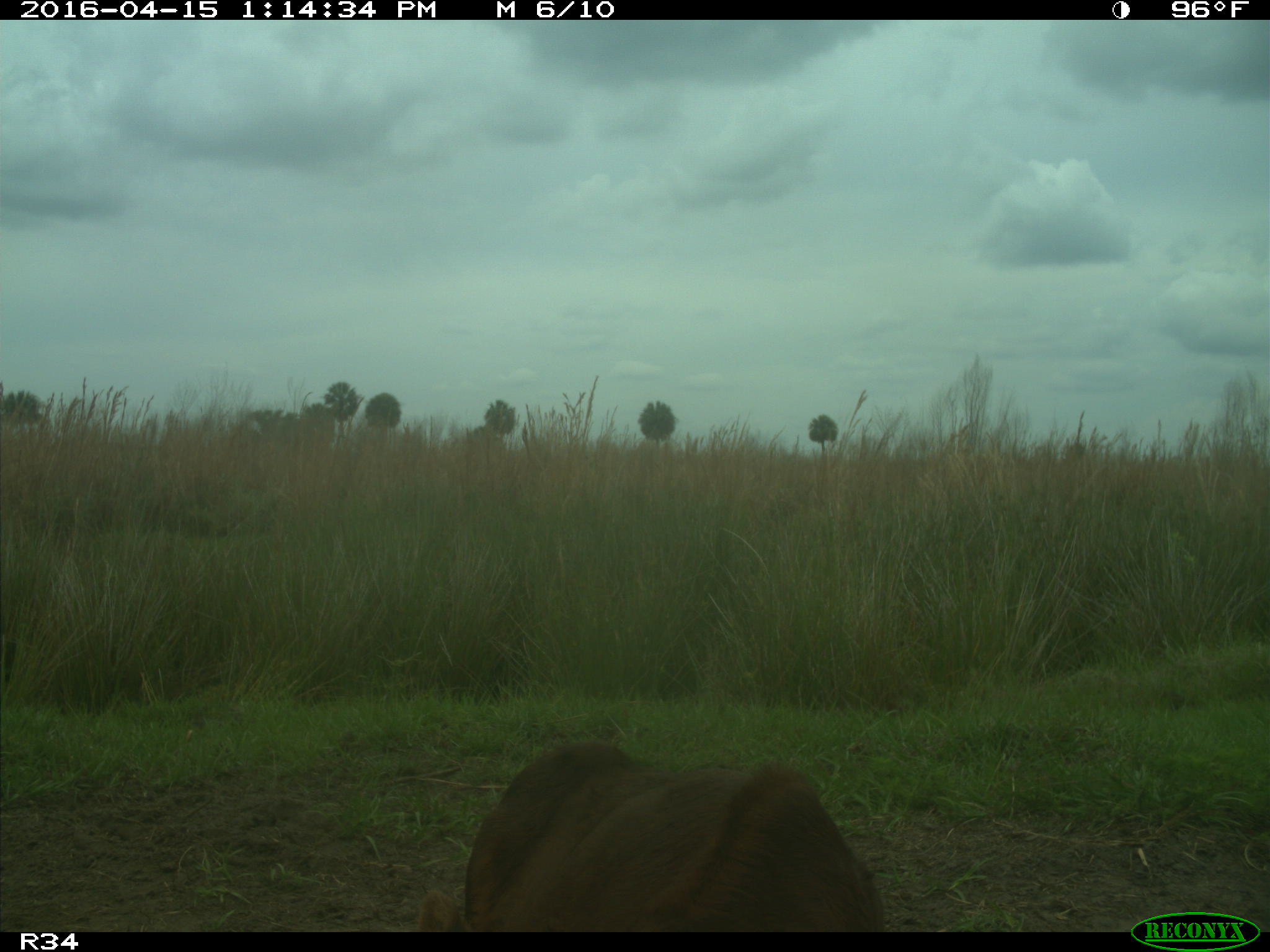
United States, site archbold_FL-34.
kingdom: Animalia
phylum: Chordata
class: Mammalia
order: Artiodactyla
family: Bovidae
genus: Bos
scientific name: Bos taurus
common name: domestic cow